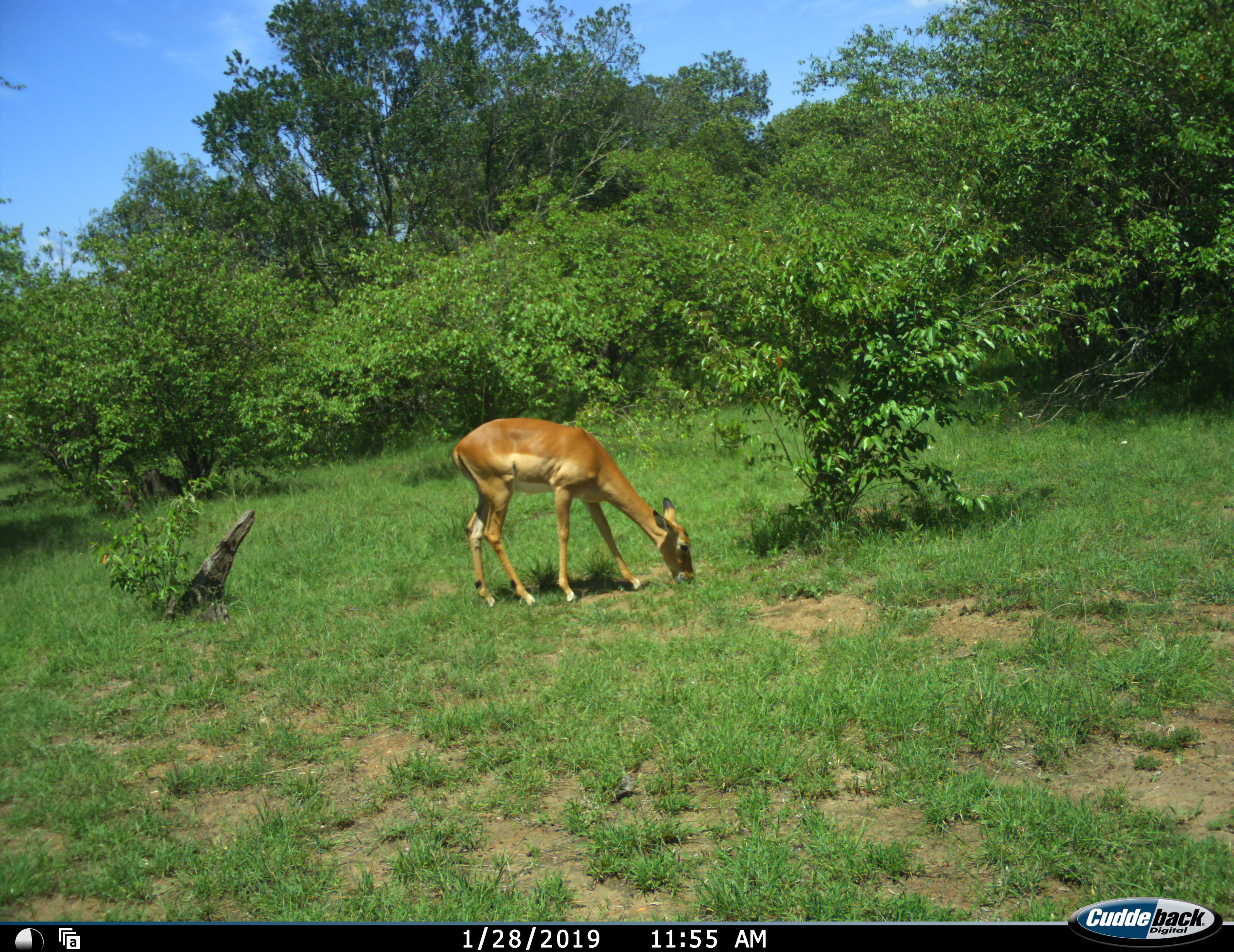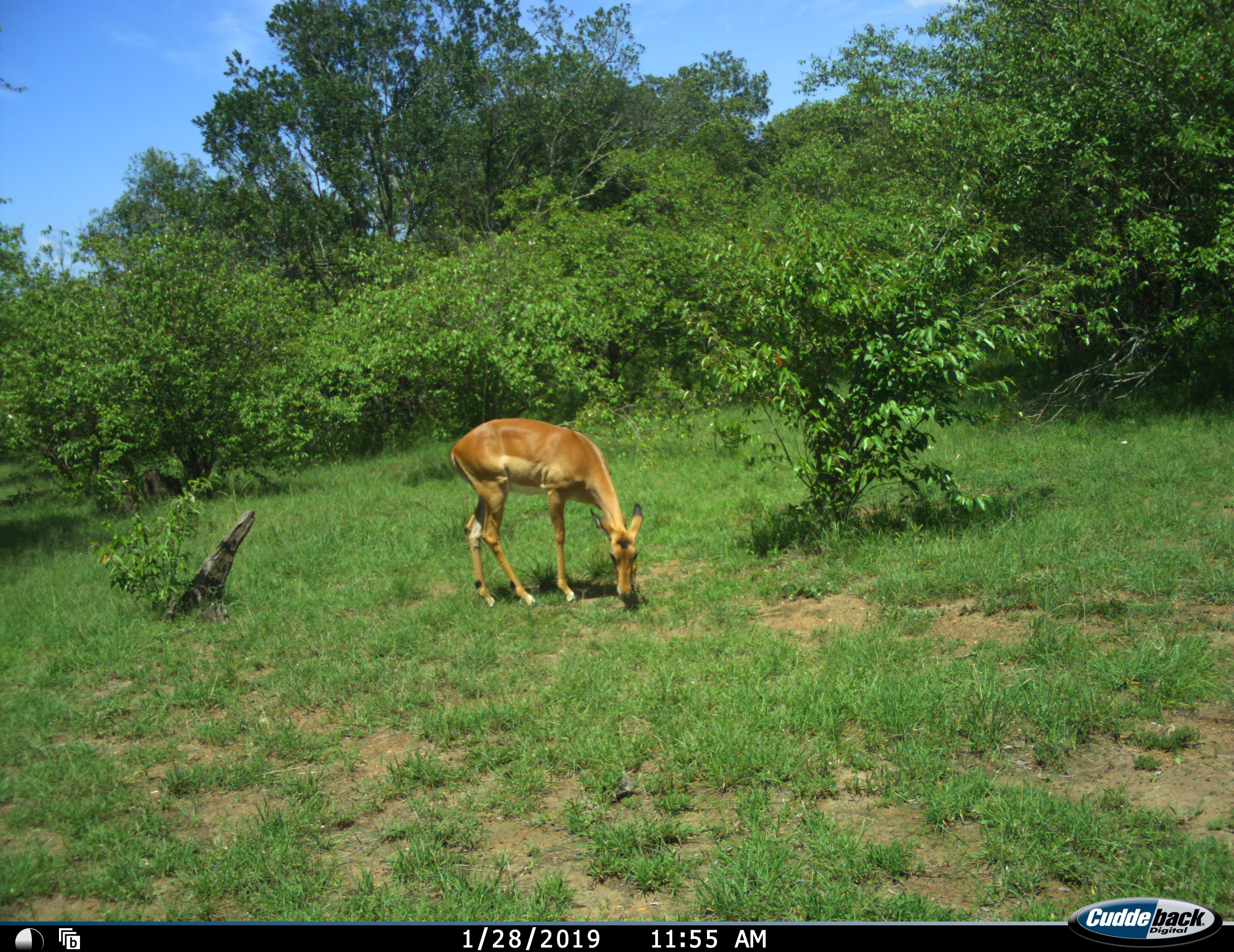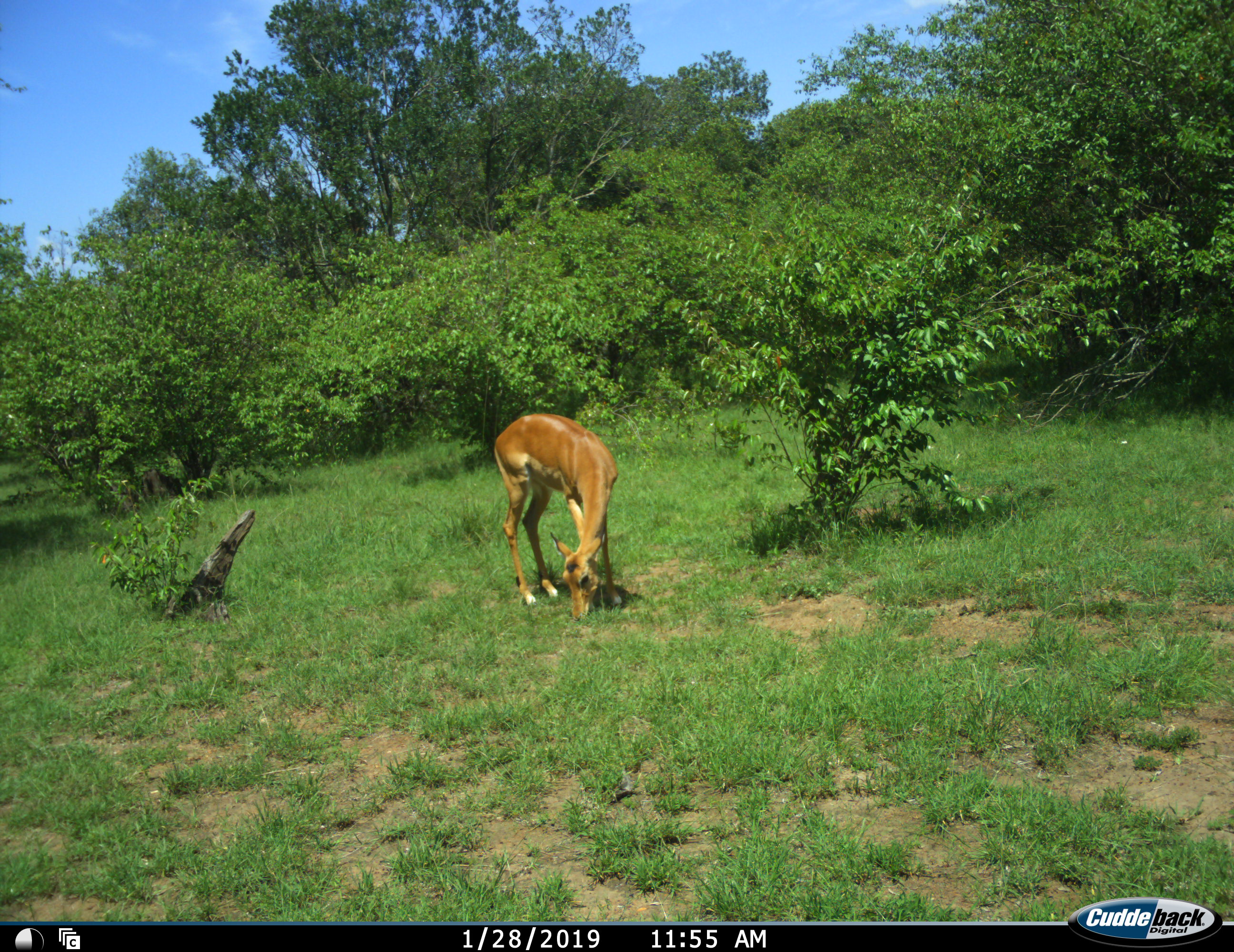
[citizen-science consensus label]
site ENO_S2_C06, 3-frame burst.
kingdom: Animalia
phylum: Chordata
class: Mammalia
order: Artiodactyla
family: Bovidae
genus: Aepyceros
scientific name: Aepyceros melampus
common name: impala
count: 1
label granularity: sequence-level